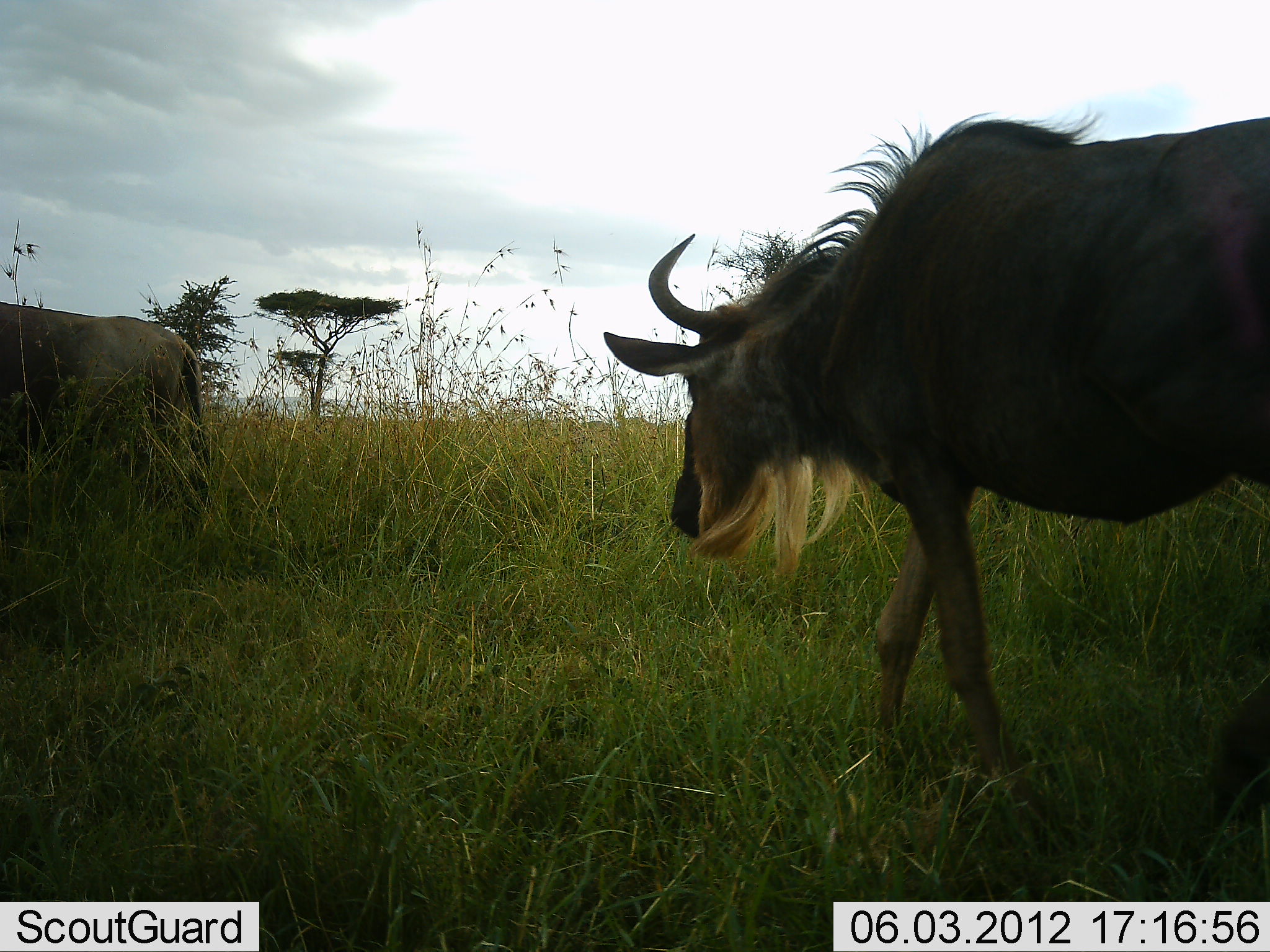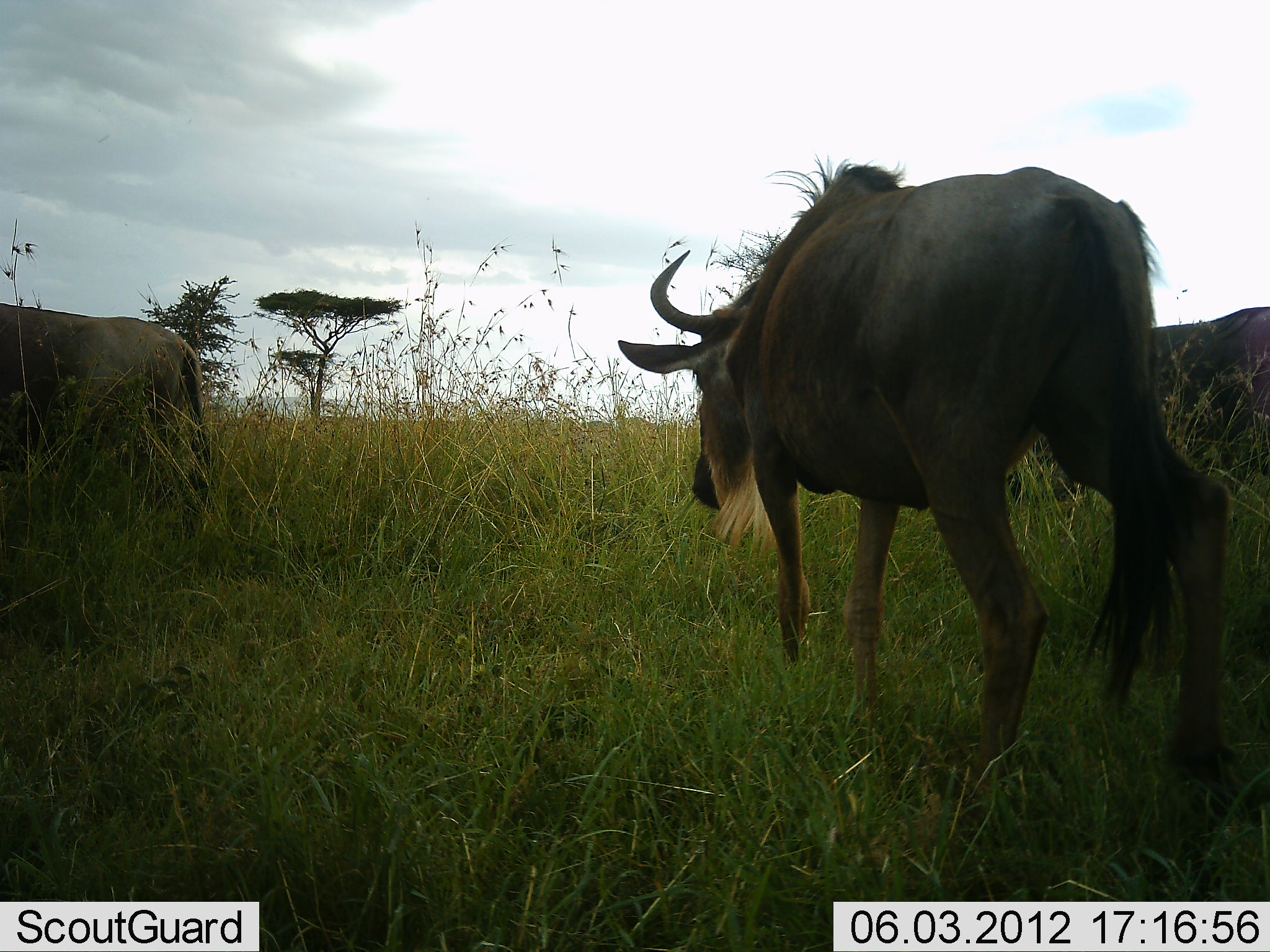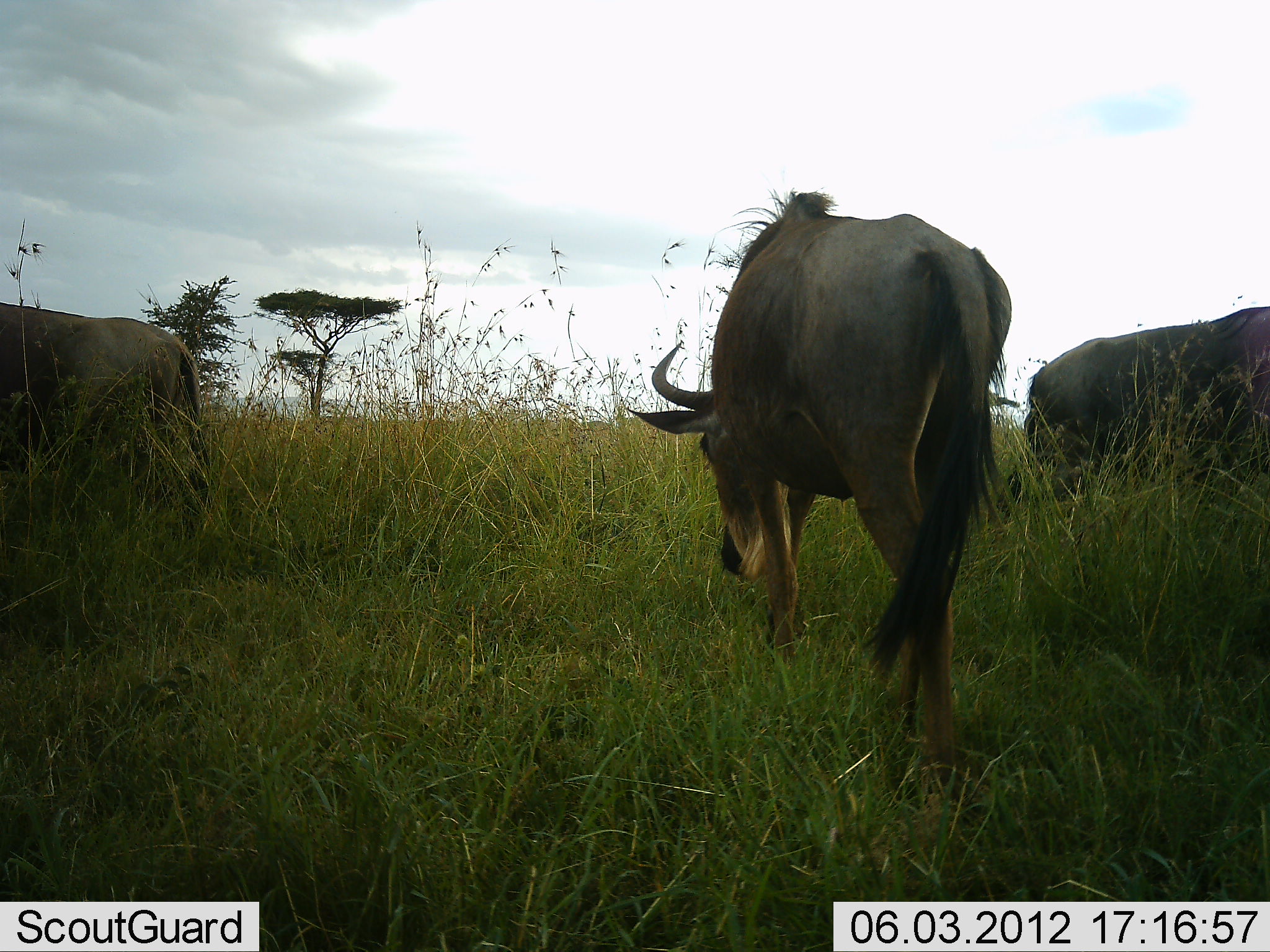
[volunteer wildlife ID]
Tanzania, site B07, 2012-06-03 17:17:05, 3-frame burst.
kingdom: Animalia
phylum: Chordata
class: Mammalia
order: Artiodactyla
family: Bovidae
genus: Connochaetes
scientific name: Connochaetes taurinus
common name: blue wildebeest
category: wildebeest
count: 3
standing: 70%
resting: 0%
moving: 100%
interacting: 0%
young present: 0%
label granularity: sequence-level